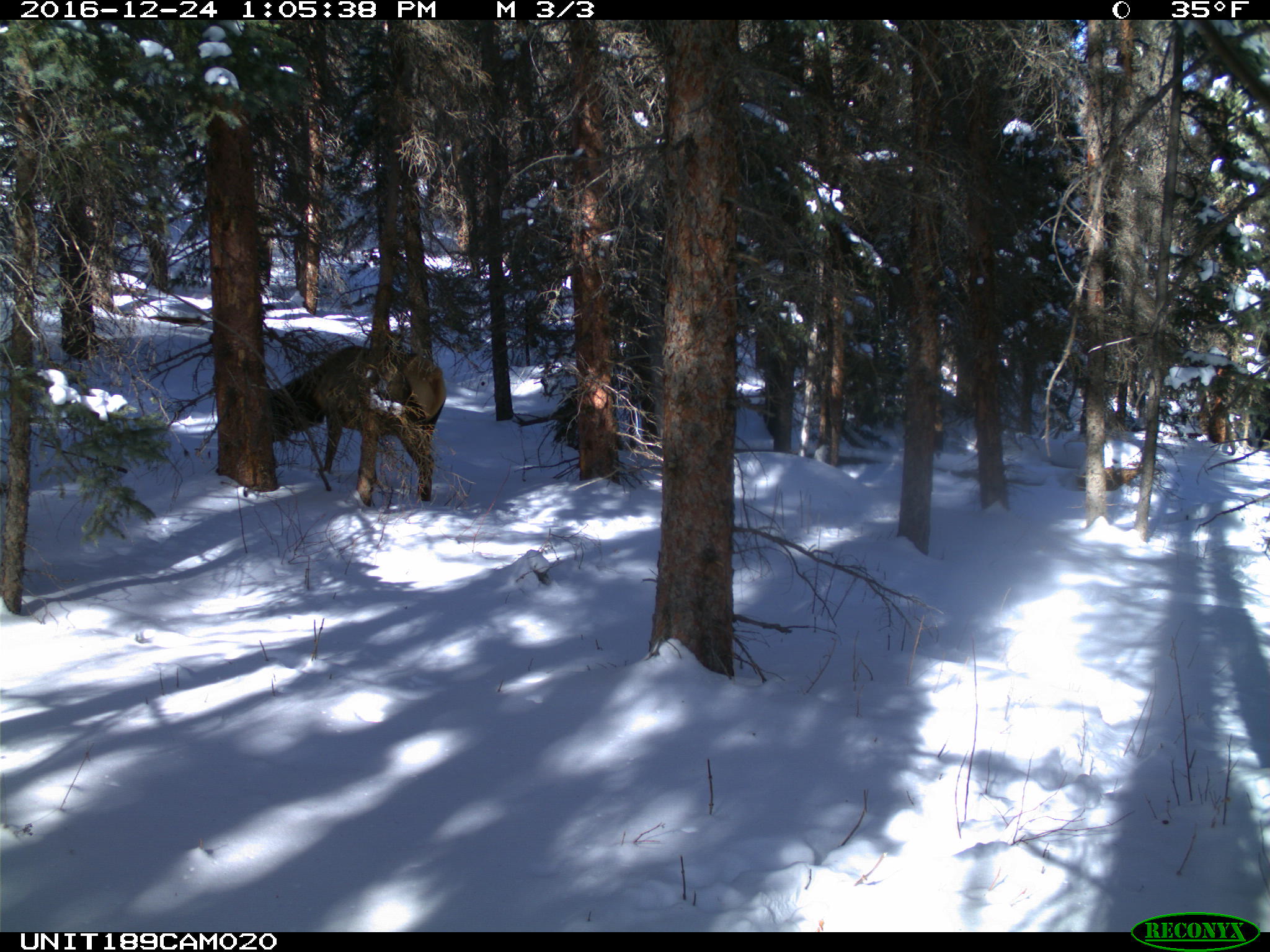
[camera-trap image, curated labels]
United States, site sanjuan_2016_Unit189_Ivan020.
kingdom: Animalia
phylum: Chordata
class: Mammalia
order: Artiodactyla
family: Cervidae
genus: Cervus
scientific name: Cervus elaphus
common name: red deer